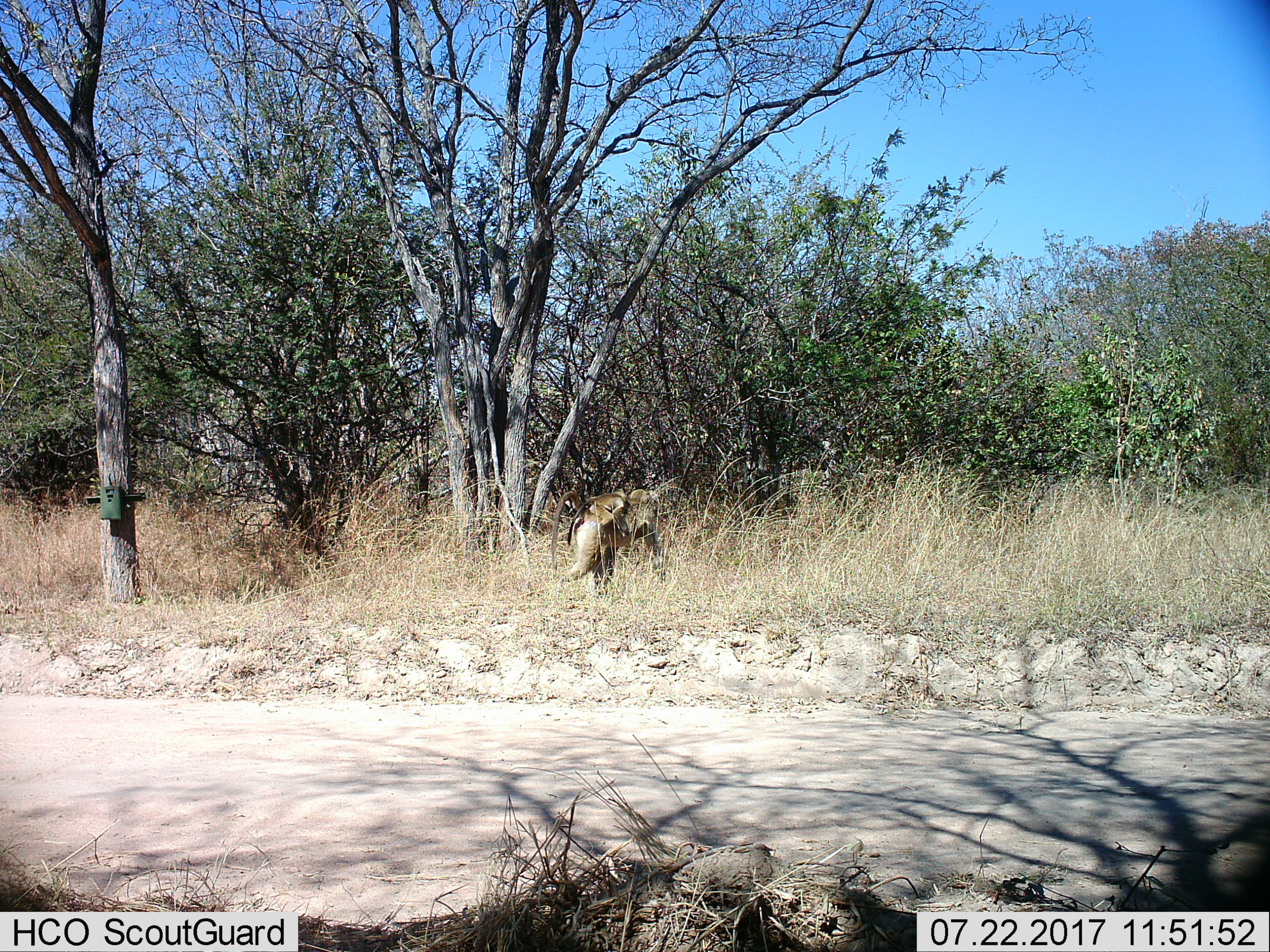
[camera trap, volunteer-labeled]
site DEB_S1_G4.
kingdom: Animalia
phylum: Chordata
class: Mammalia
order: Primates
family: Cercopithecidae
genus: Papio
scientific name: Papio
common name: baboon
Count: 2.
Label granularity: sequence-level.